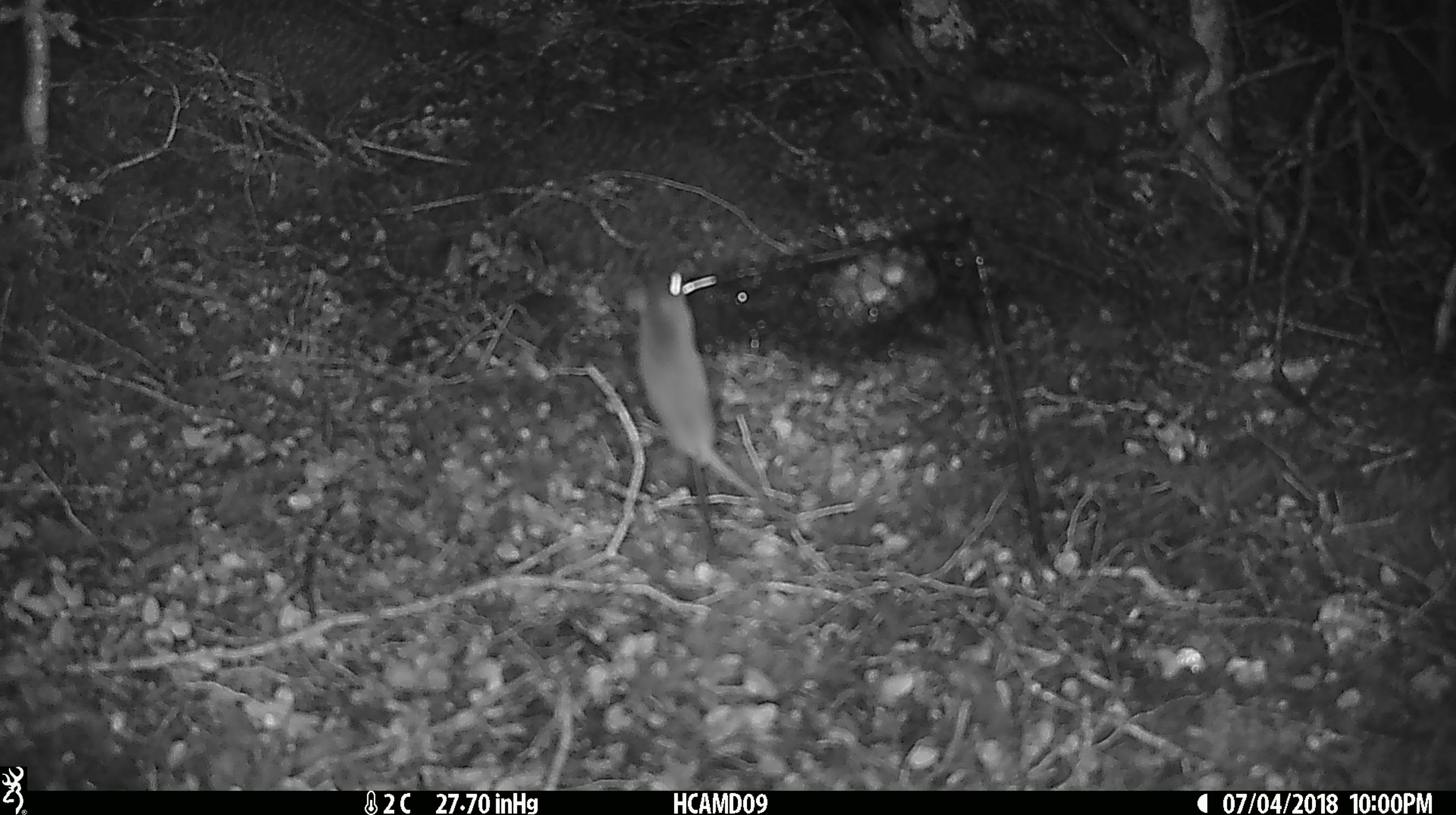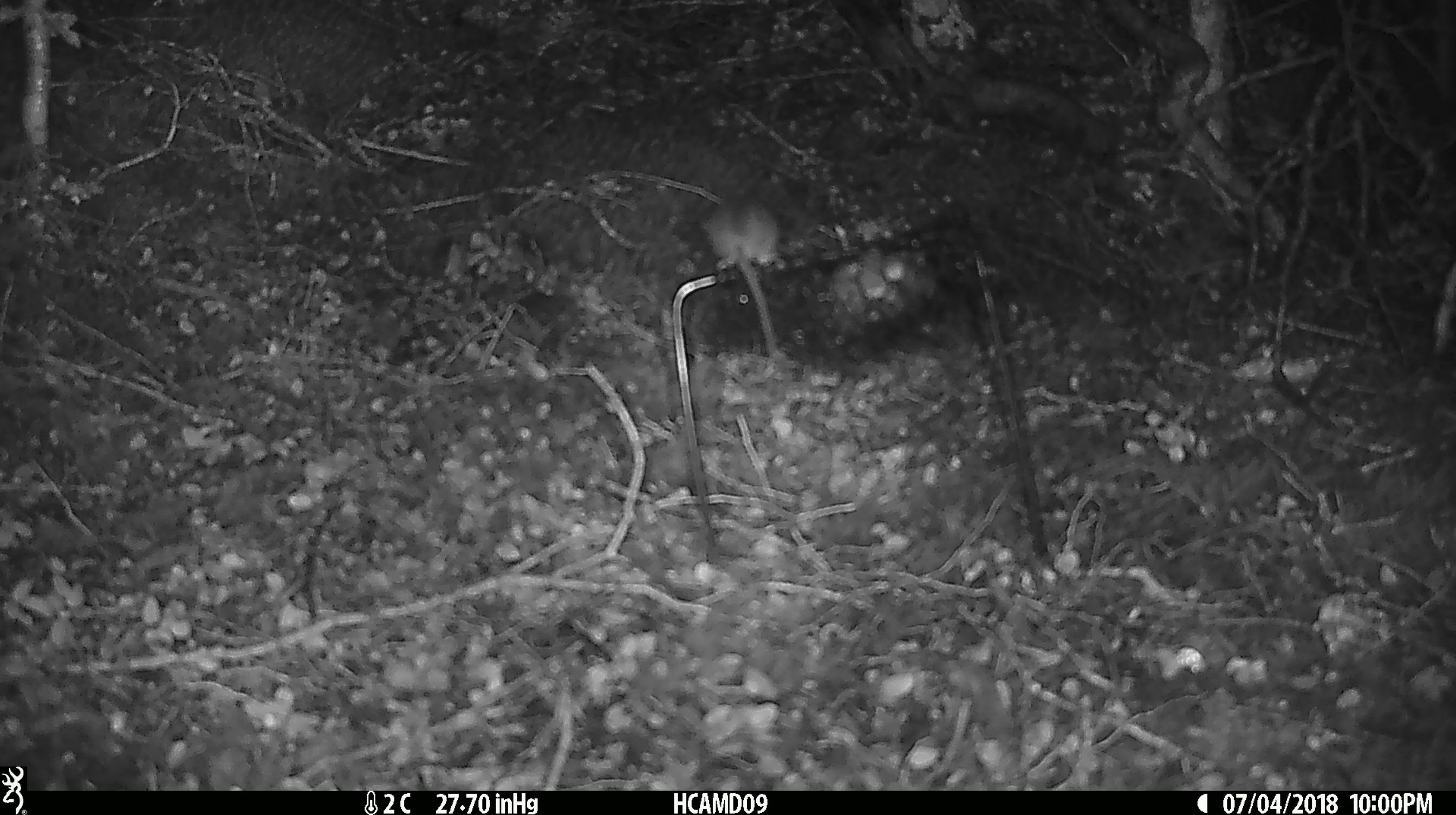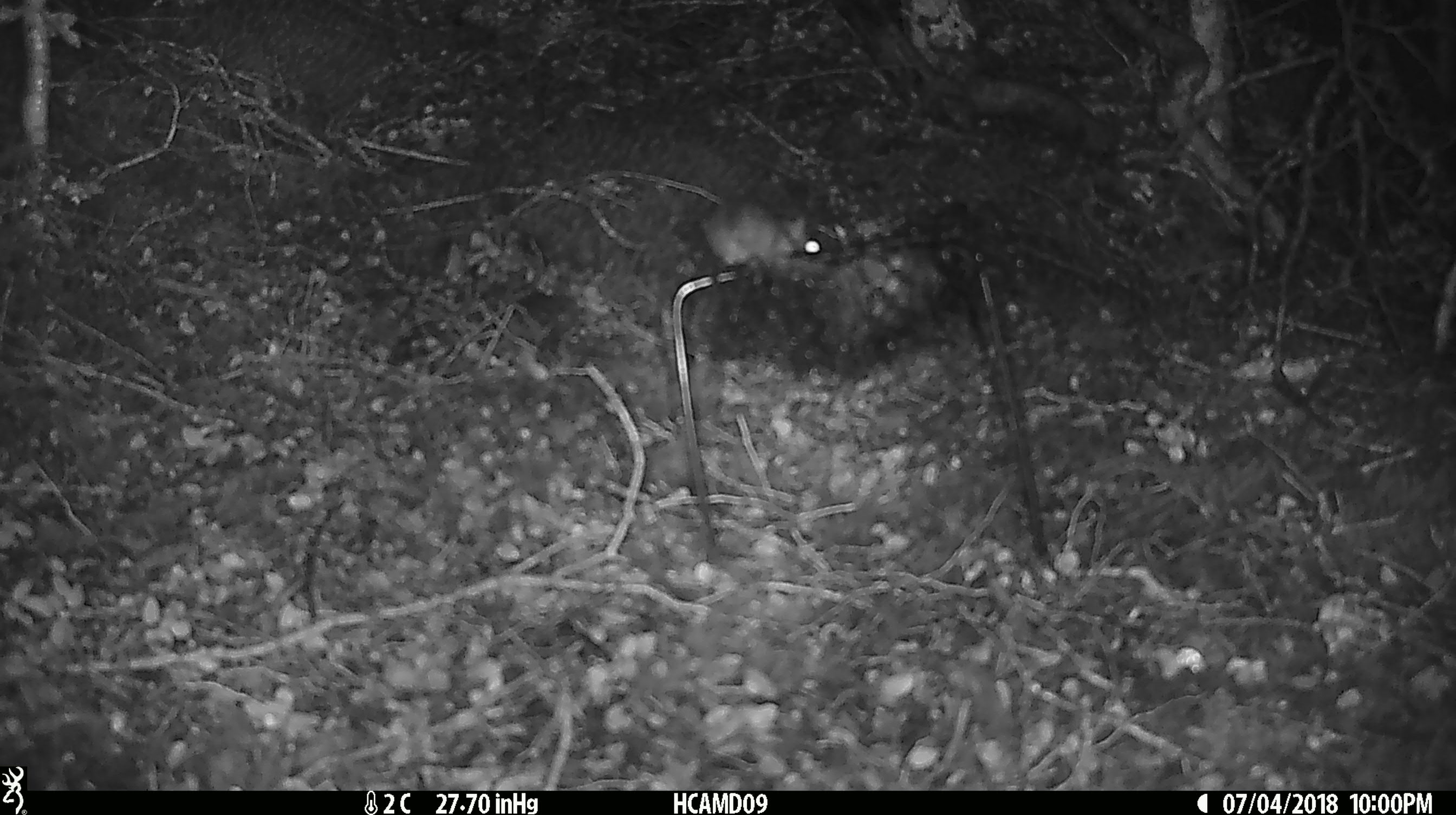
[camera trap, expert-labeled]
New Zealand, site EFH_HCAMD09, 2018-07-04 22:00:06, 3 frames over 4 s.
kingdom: Animalia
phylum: Chordata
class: Mammalia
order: Rodentia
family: Muridae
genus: Mus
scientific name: Mus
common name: mouse